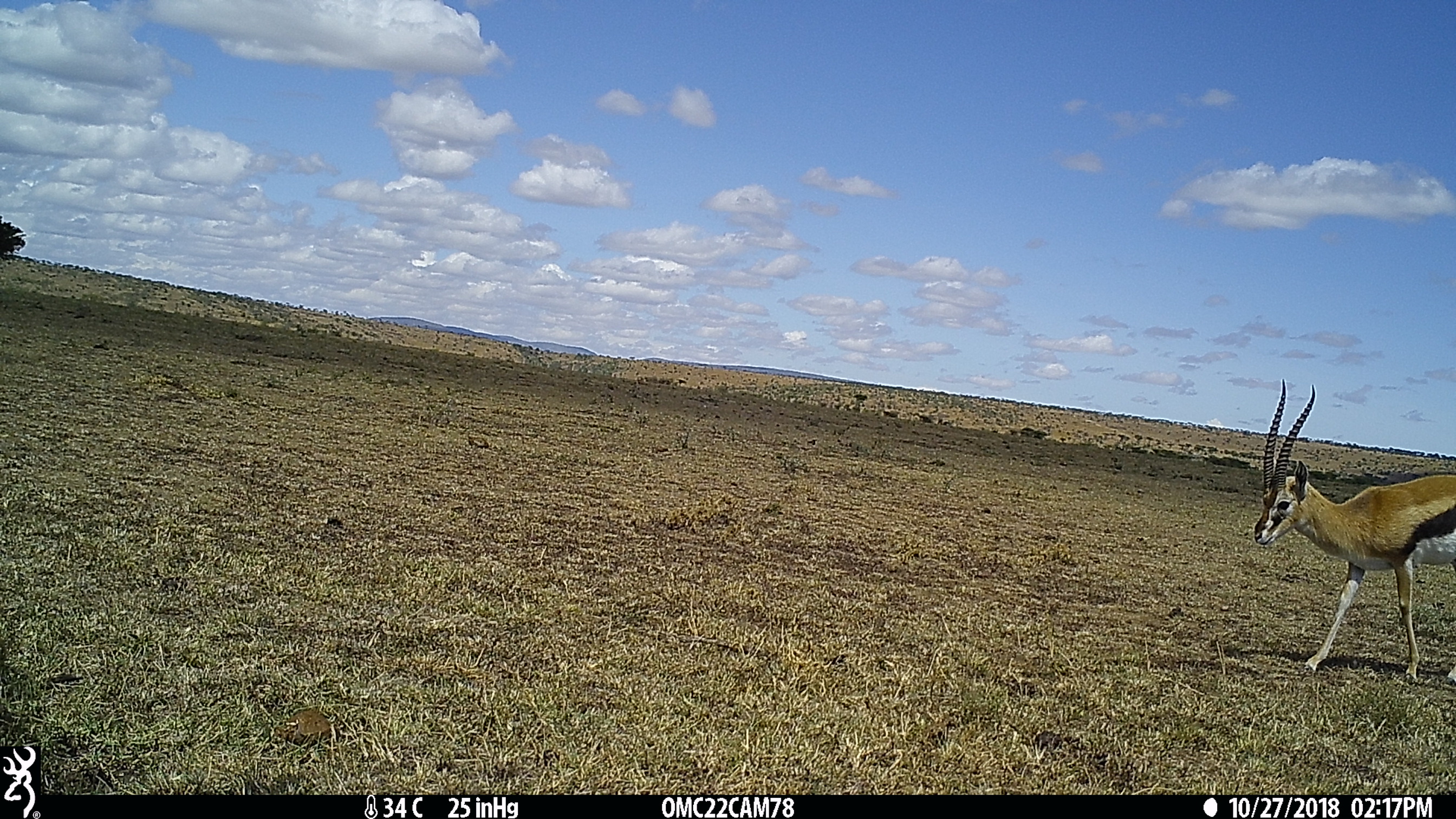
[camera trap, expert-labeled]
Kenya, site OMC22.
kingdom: Animalia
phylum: Chordata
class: Mammalia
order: Artiodactyla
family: Bovidae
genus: Eudorcas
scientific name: Eudorcas thomsonii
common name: thomon's gazelle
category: gazelle thomsons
Gazelle thomsons (thomon's gazelle) (Eudorcas thomsonii).